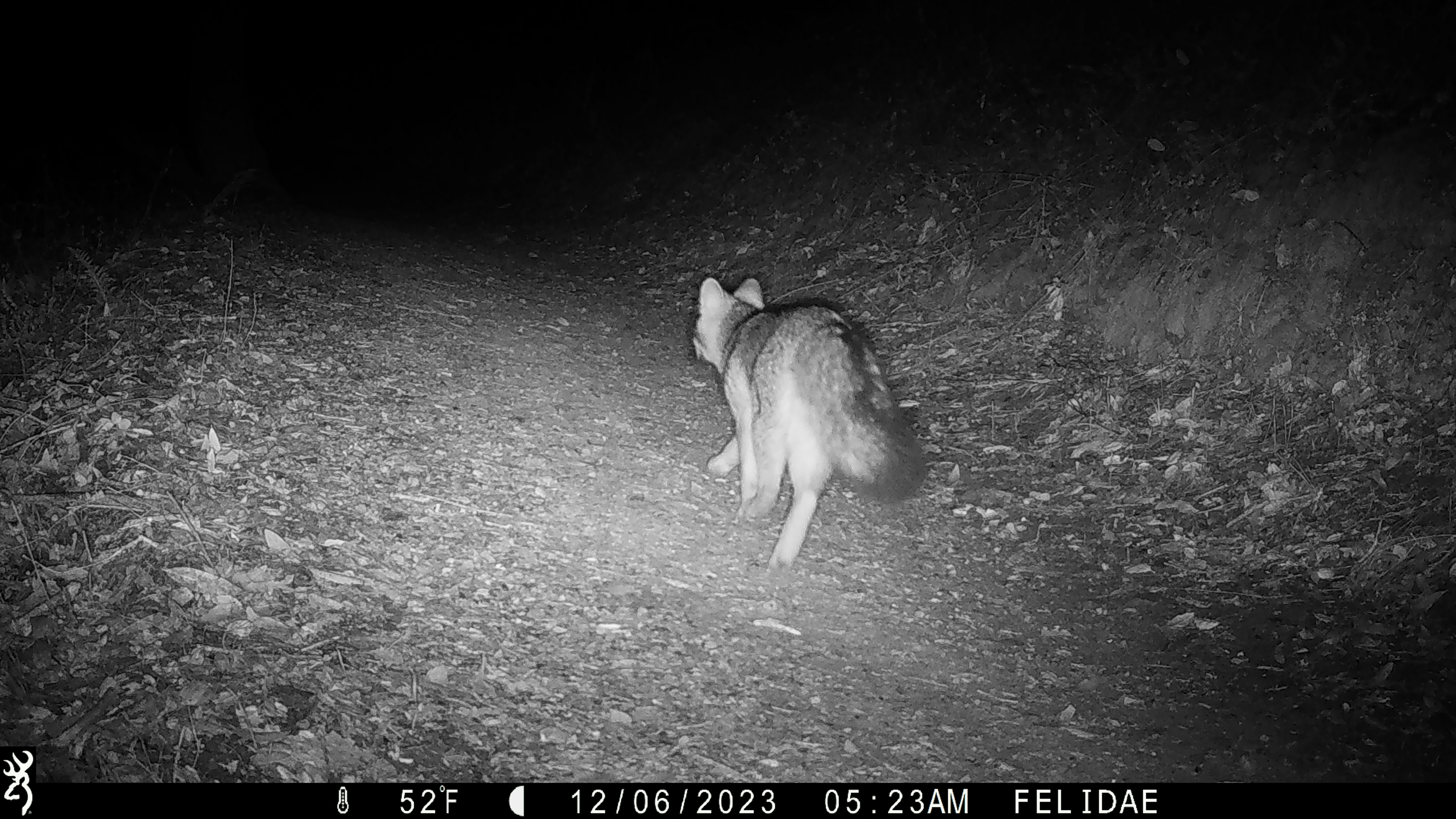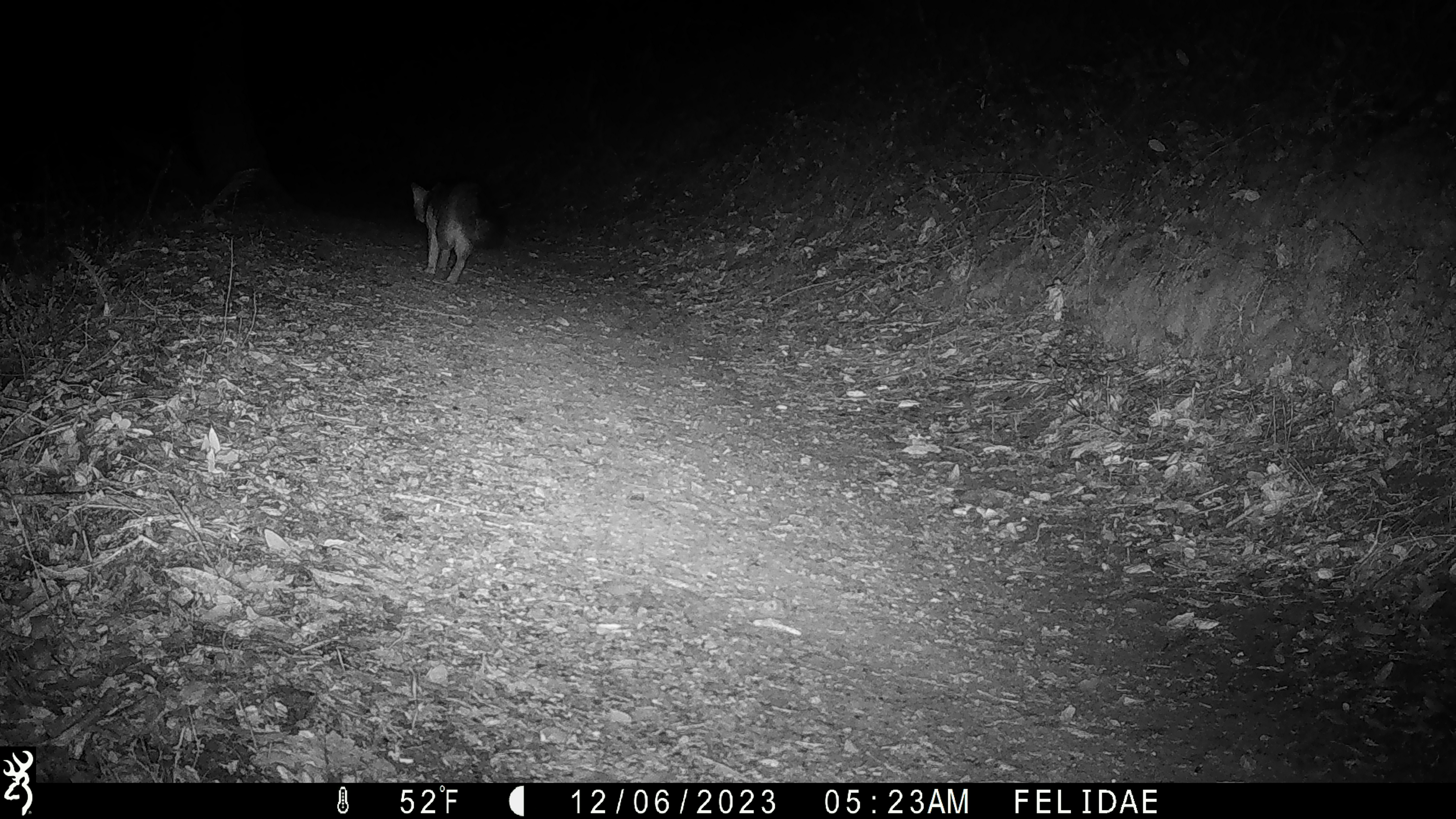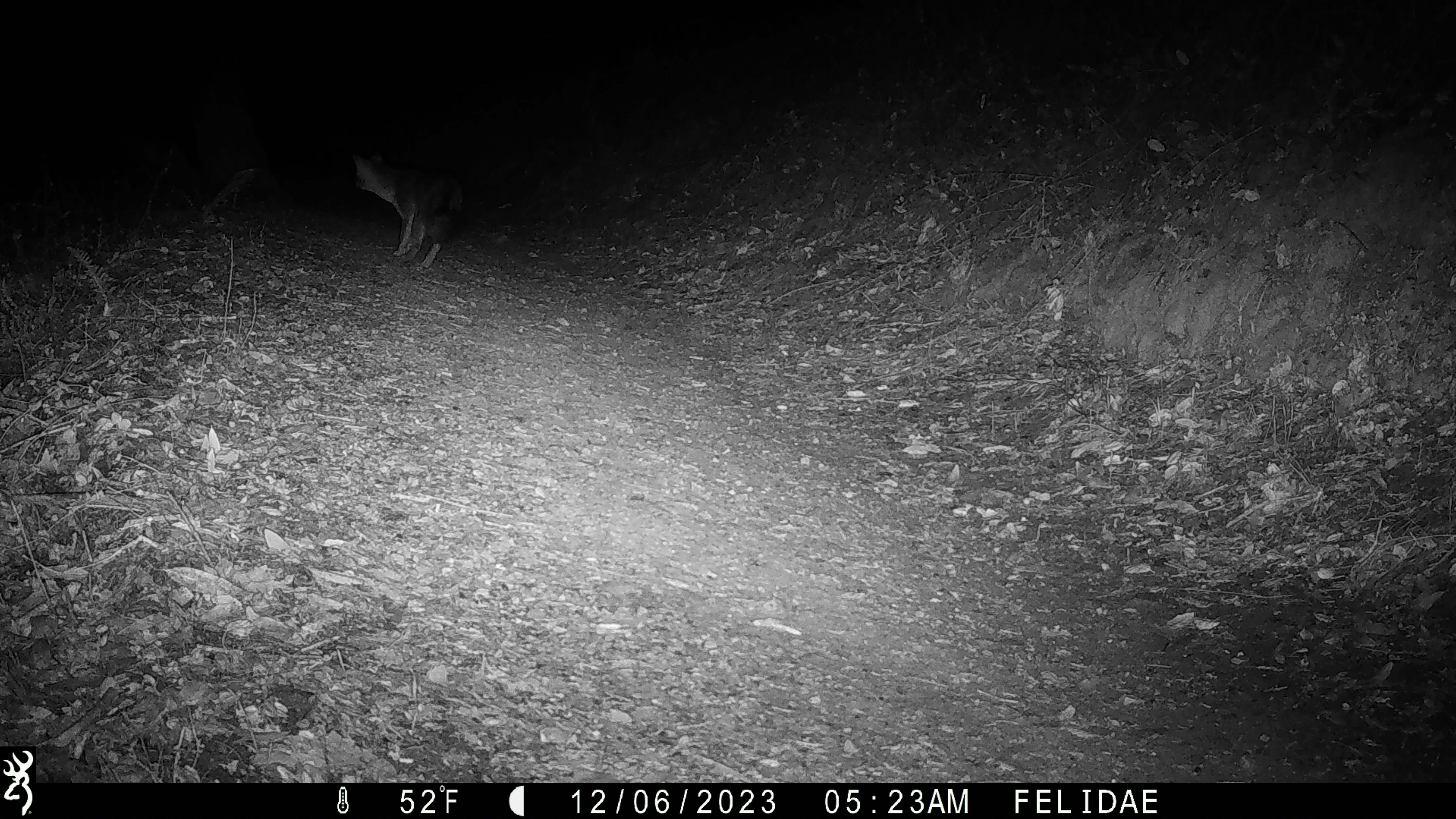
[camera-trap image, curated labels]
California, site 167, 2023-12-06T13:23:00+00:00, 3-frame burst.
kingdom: Animalia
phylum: Chordata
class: Mammalia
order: Carnivora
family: Canidae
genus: Urocyon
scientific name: Urocyon cinereoargenteus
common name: gray fox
Gray fox (Urocyon cinereoargenteus).